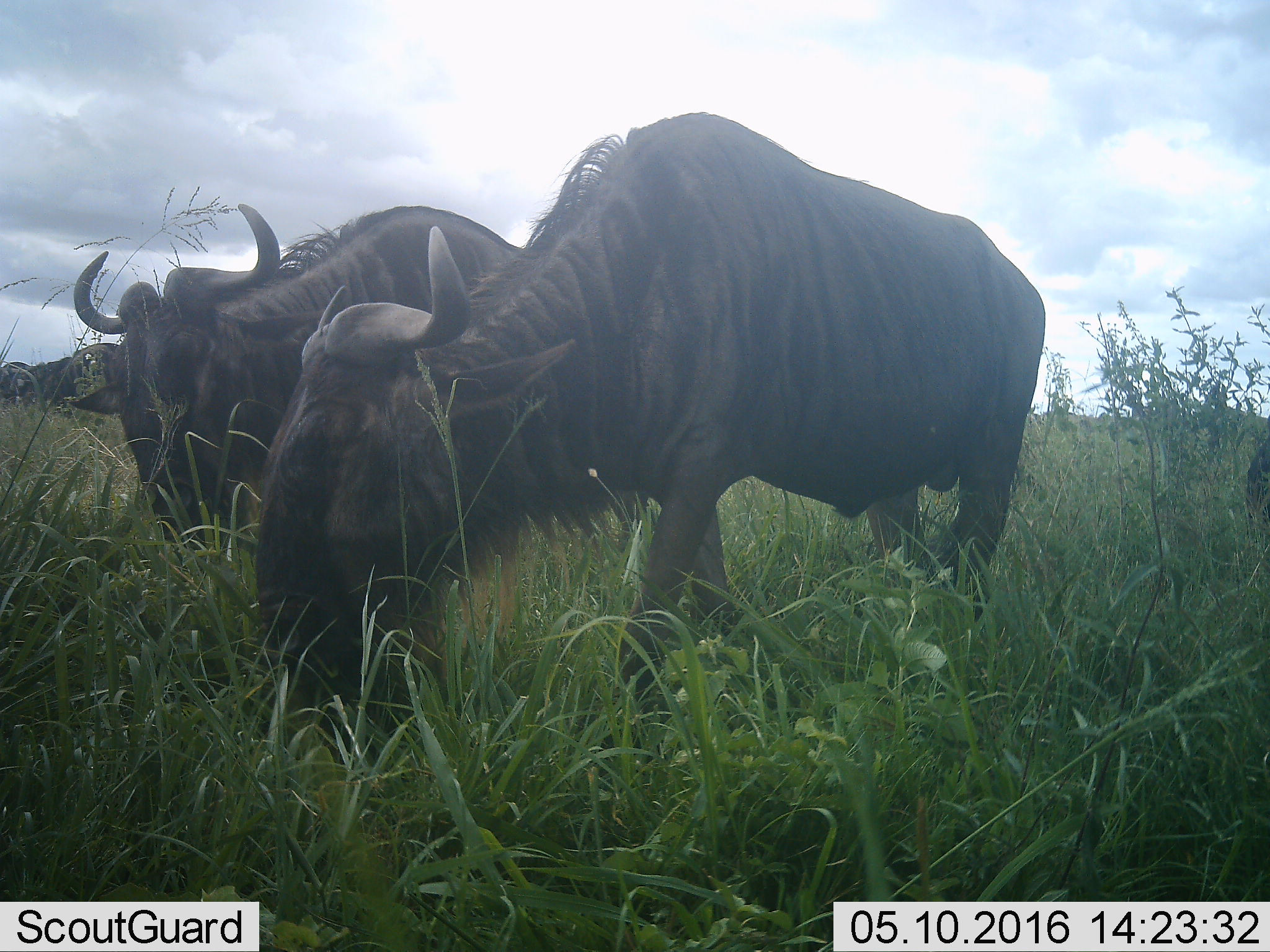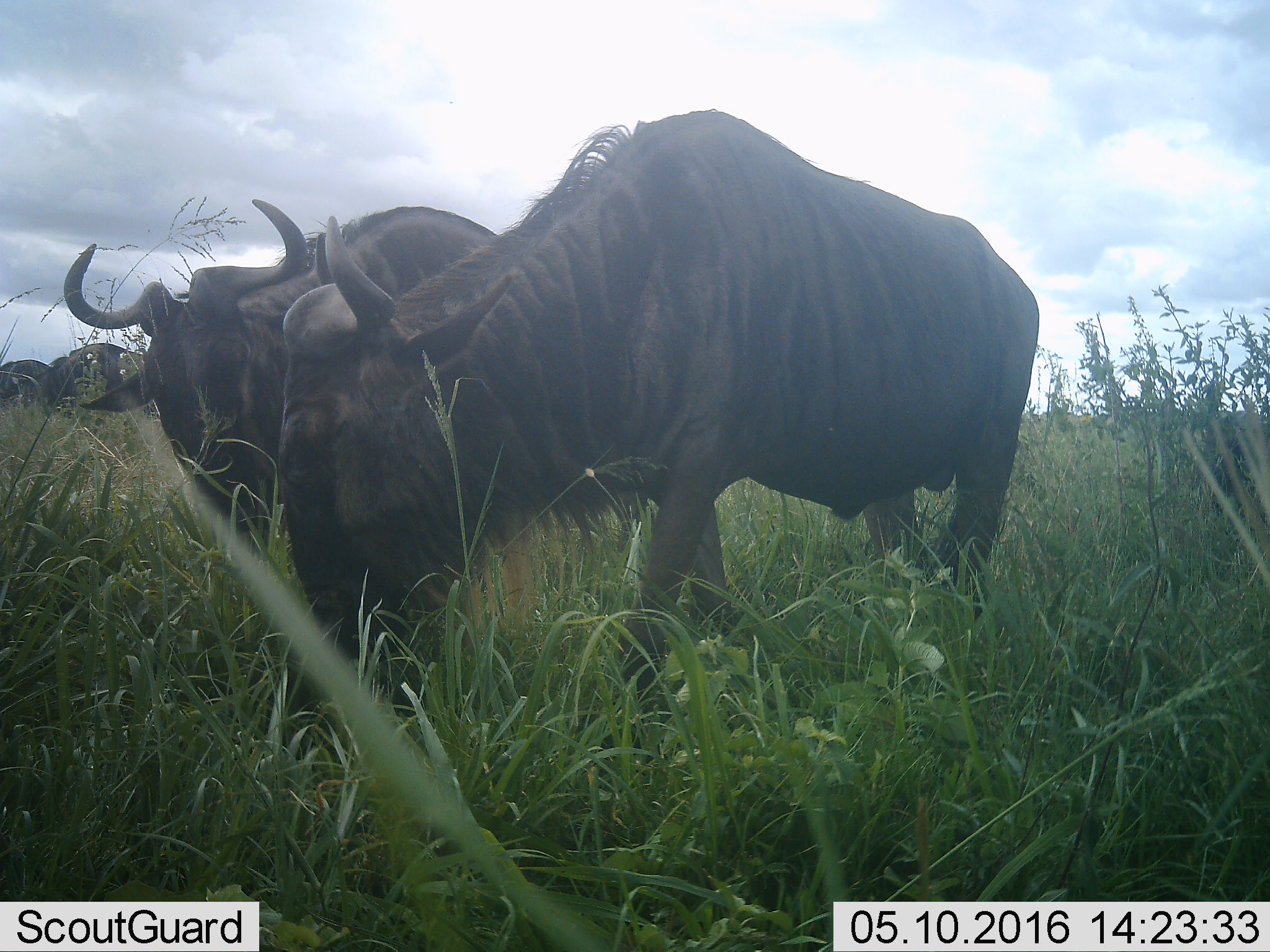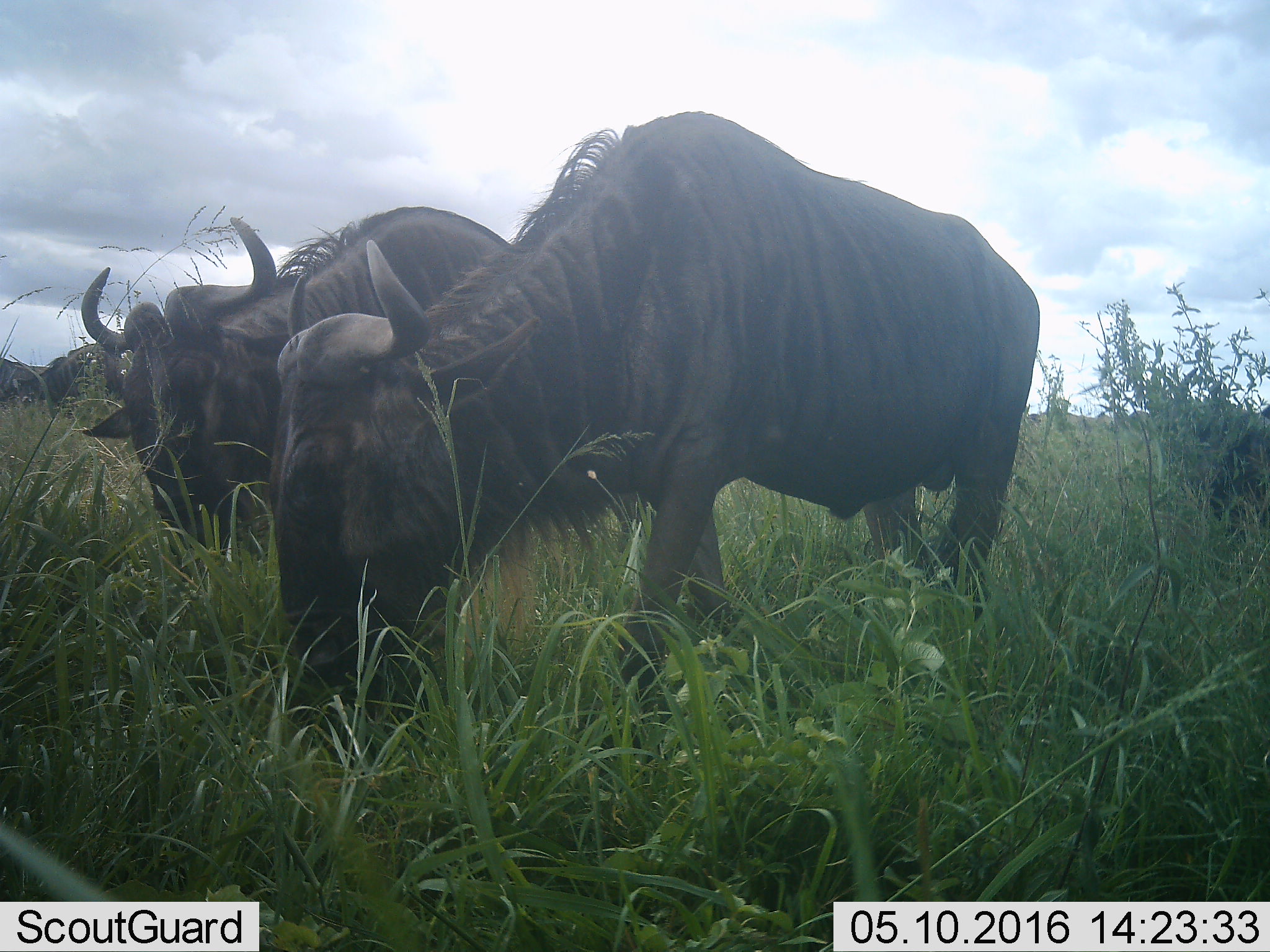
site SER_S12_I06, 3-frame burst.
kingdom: Animalia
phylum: Chordata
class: Mammalia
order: Artiodactyla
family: Bovidae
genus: Connochaetes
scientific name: Connochaetes taurinus taurinus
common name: blue wildebeest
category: wildebeestblue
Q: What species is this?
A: Wildebeestblue (blue wildebeest) (Connochaetes taurinus taurinus).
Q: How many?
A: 2.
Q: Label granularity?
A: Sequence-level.